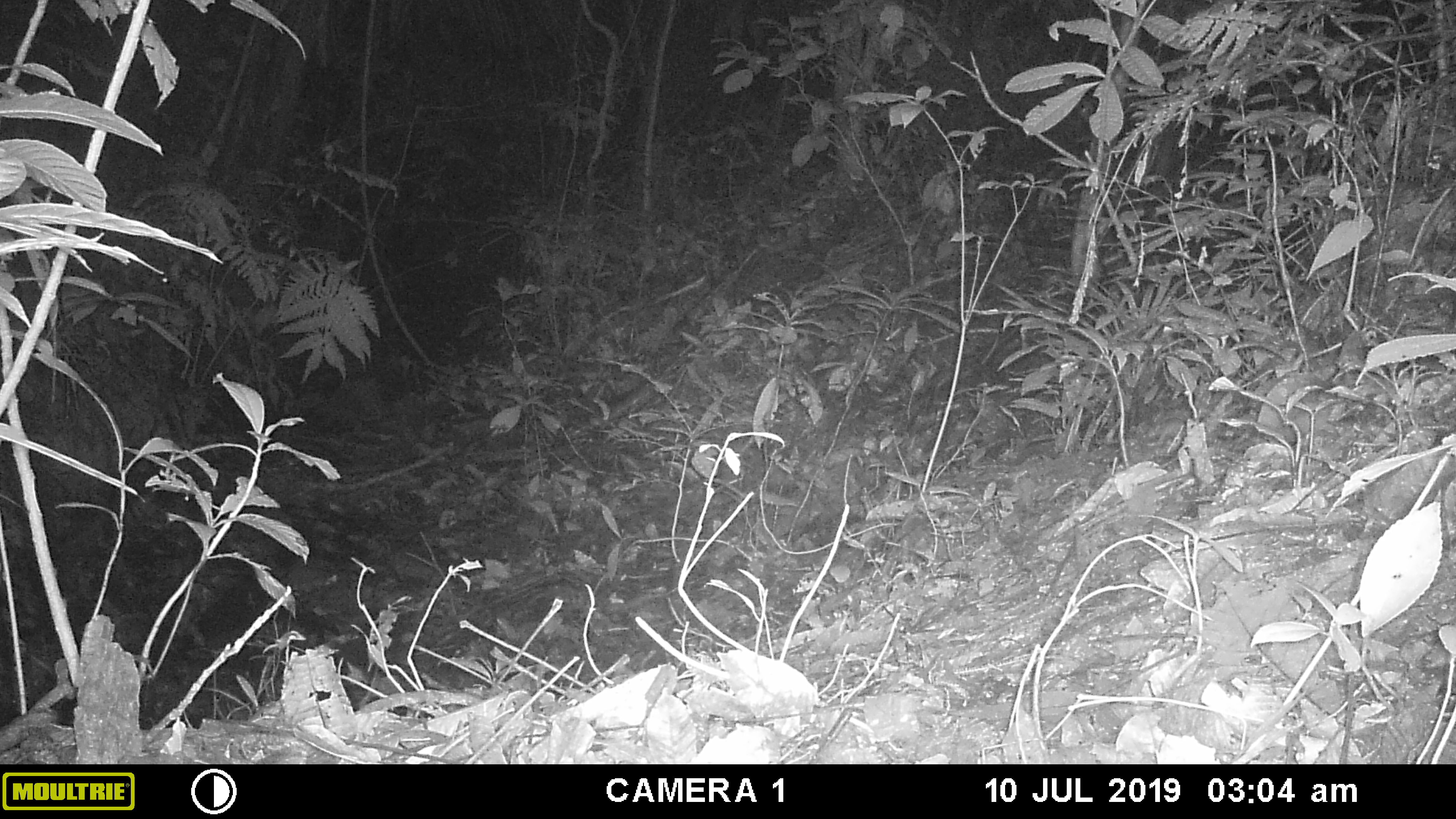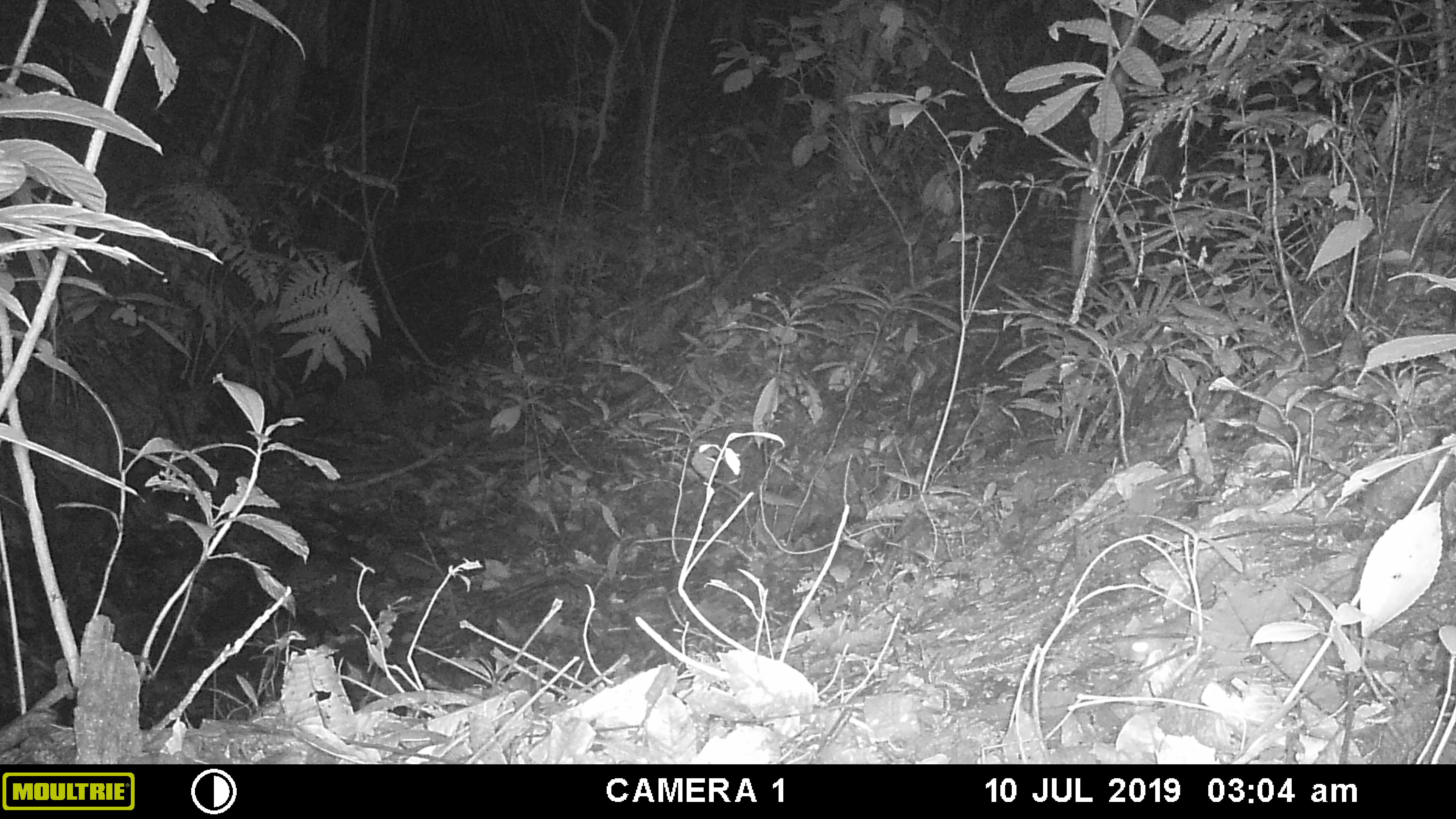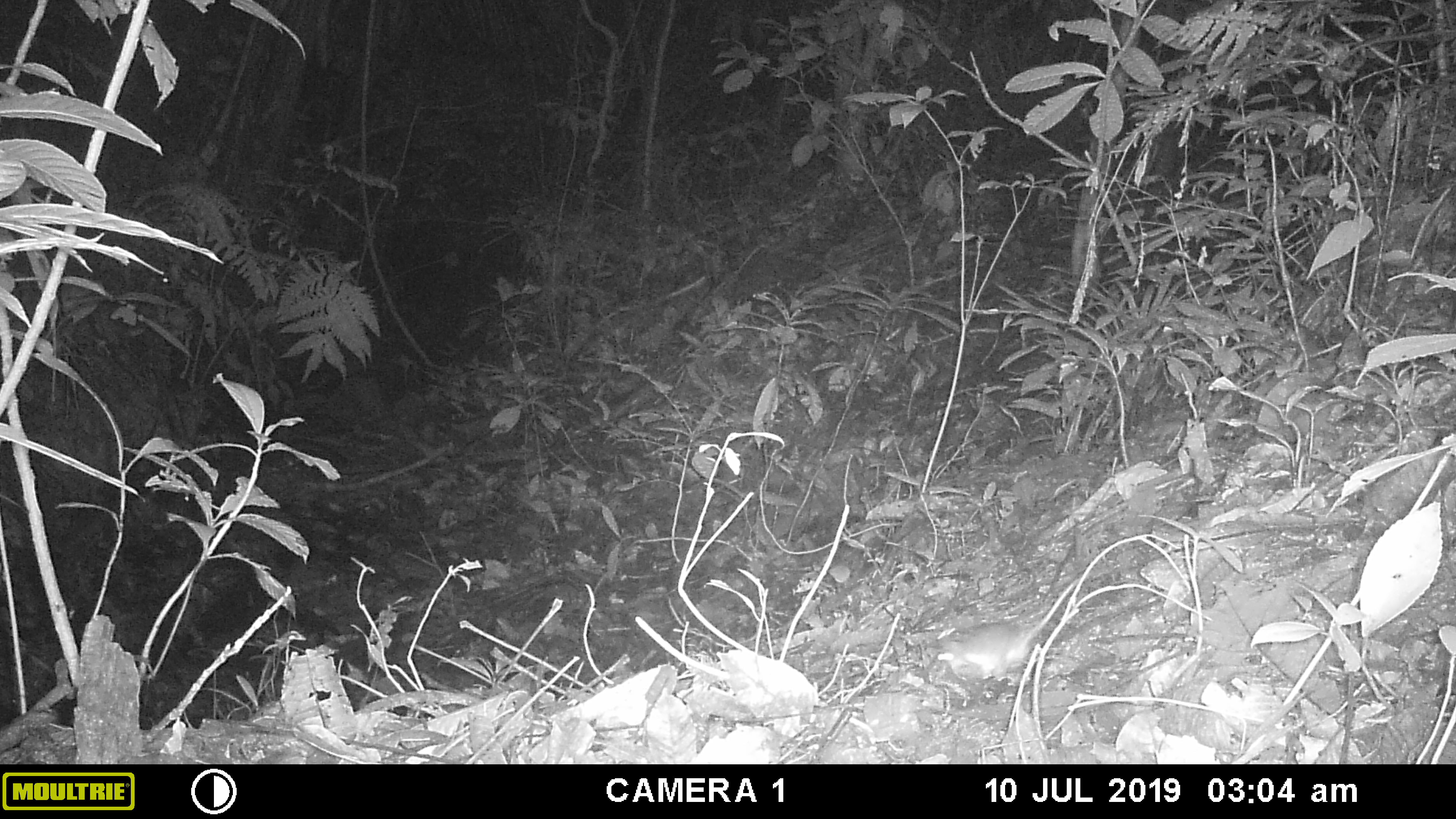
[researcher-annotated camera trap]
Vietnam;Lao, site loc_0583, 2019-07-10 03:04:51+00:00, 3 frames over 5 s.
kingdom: Animalia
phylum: Chordata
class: Mammalia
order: Rodentia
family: Muridae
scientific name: Muridae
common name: old-world mice and rats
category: unidentified murid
Unidentified murid (old-world mice and rats) (Muridae). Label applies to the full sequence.